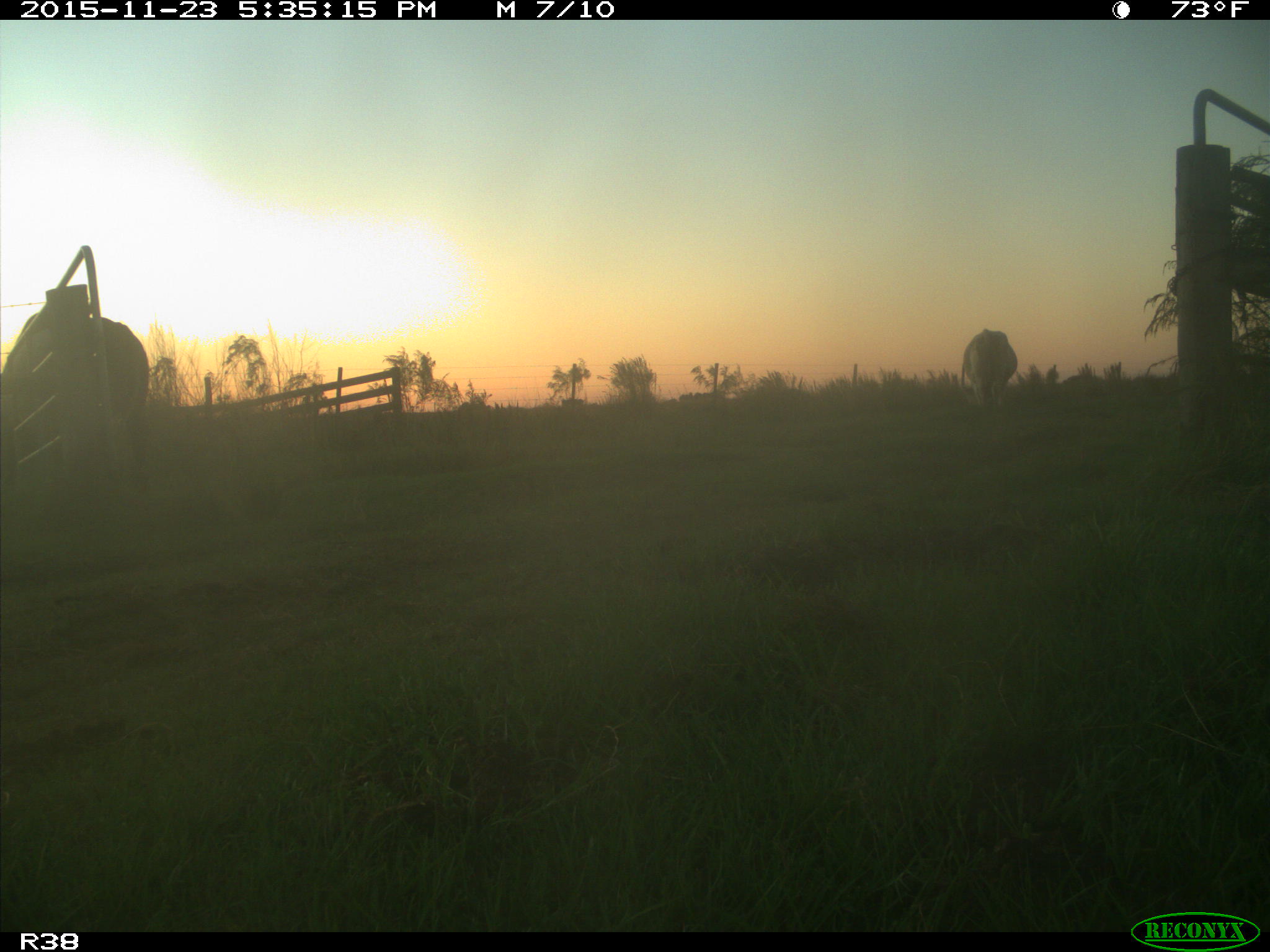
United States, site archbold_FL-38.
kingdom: Animalia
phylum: Chordata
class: Mammalia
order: Artiodactyla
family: Bovidae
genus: Bos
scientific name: Bos taurus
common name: domestic cow